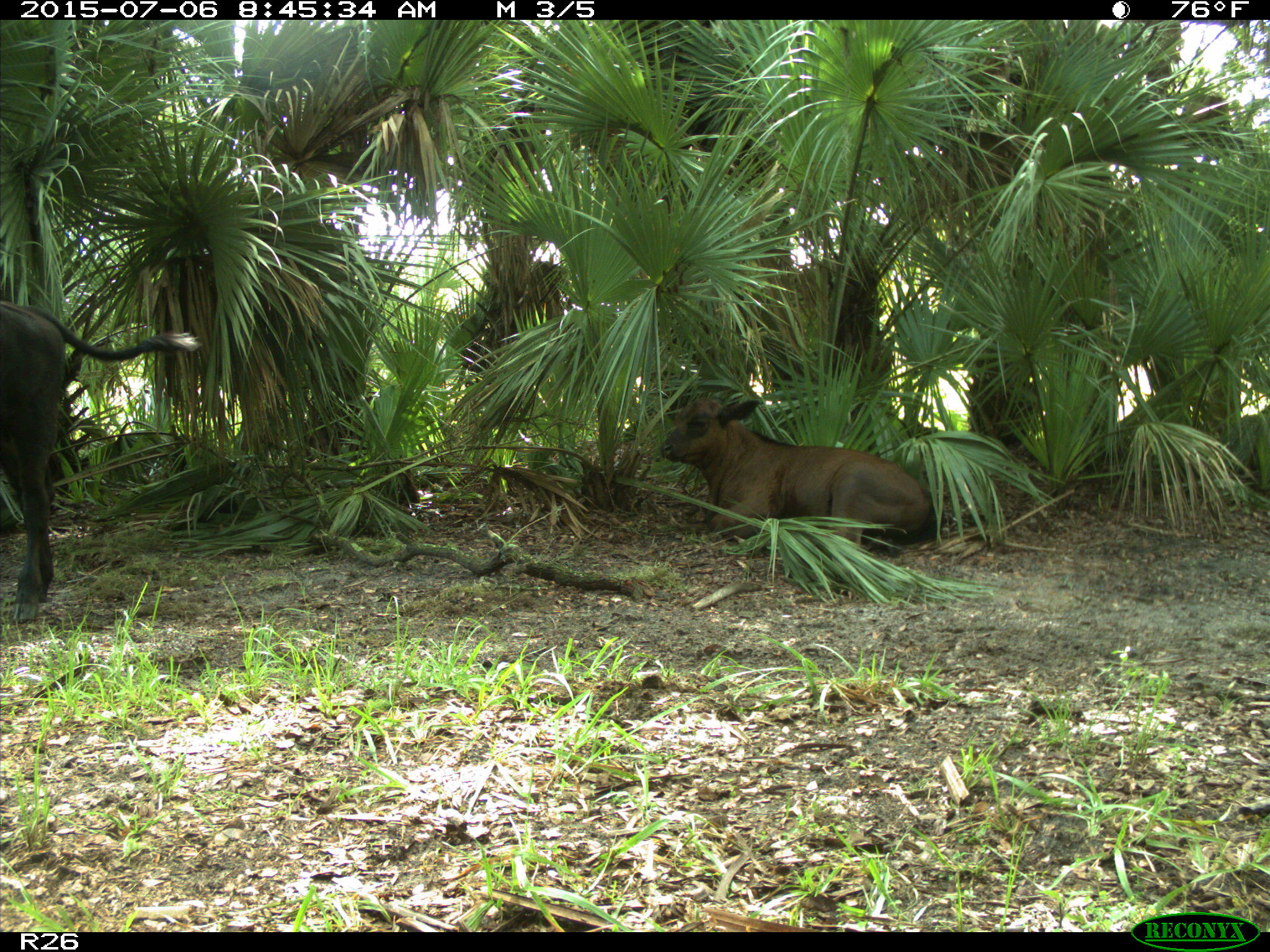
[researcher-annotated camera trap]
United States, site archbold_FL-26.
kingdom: Animalia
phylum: Chordata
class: Mammalia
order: Artiodactyla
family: Bovidae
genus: Bos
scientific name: Bos taurus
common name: domestic cow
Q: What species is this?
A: Bos taurus (domestic cow).